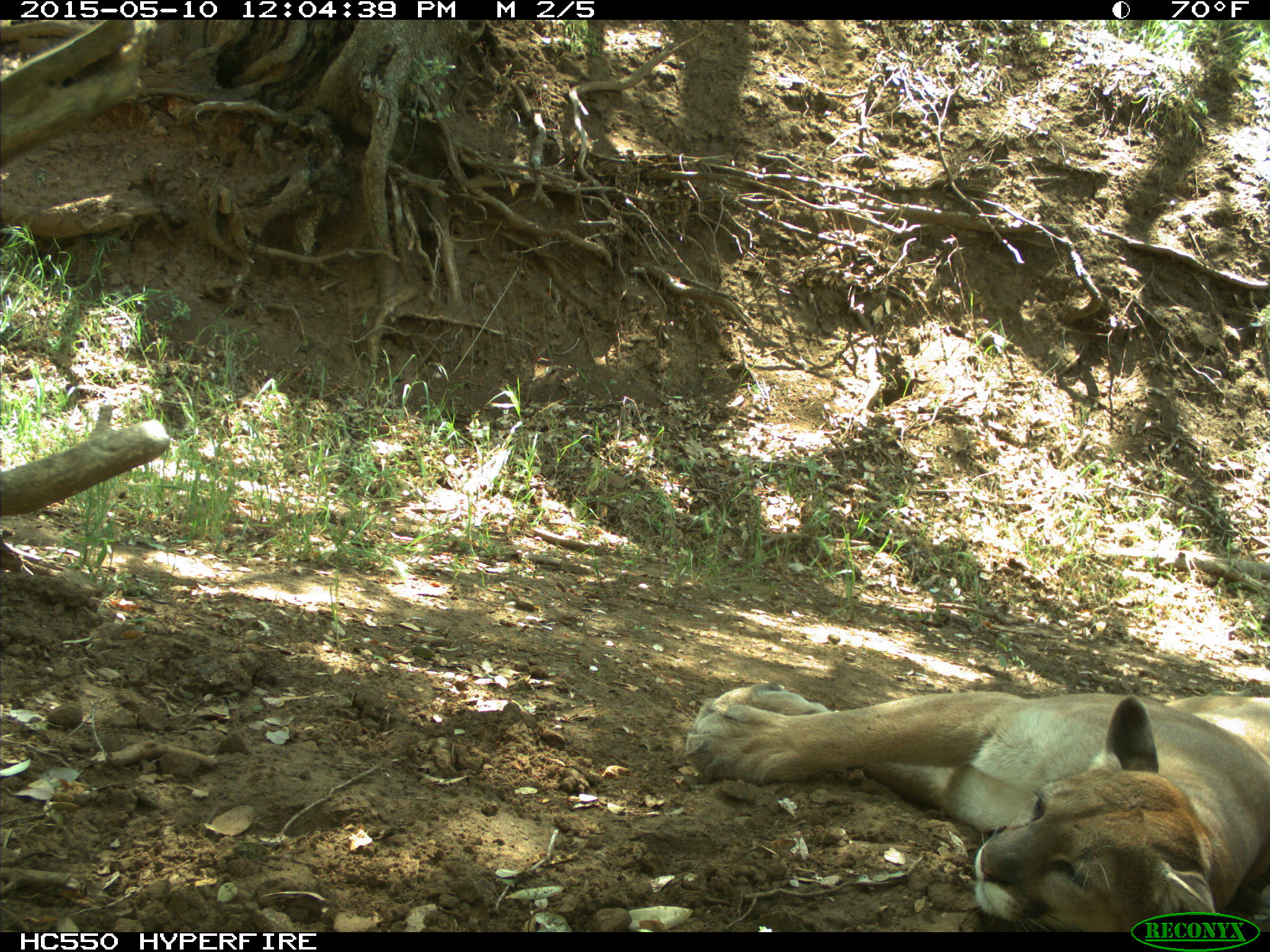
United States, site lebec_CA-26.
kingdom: Animalia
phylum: Chordata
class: Mammalia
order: Carnivora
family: Felidae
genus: Puma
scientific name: Puma concolor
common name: mountain lion